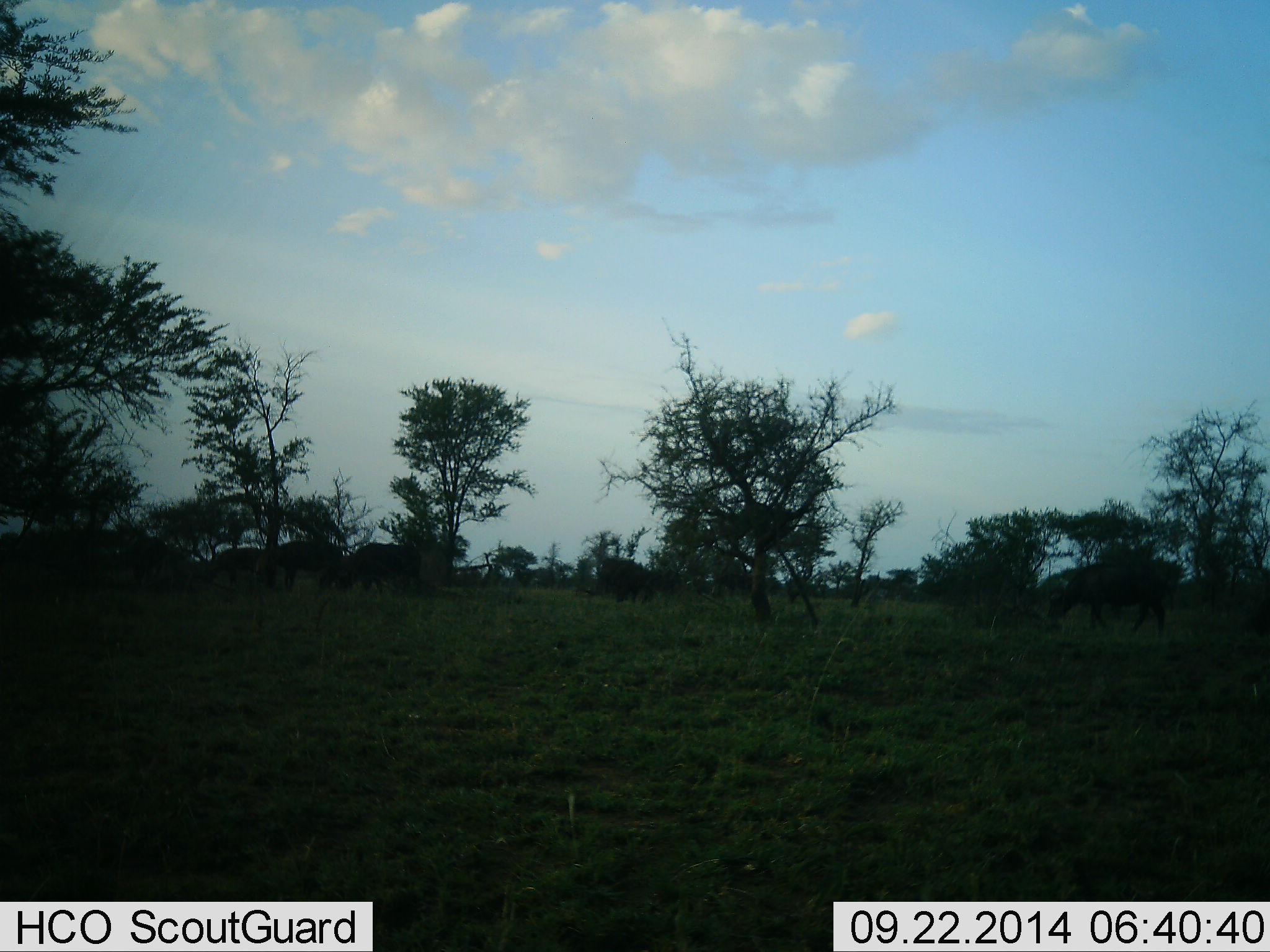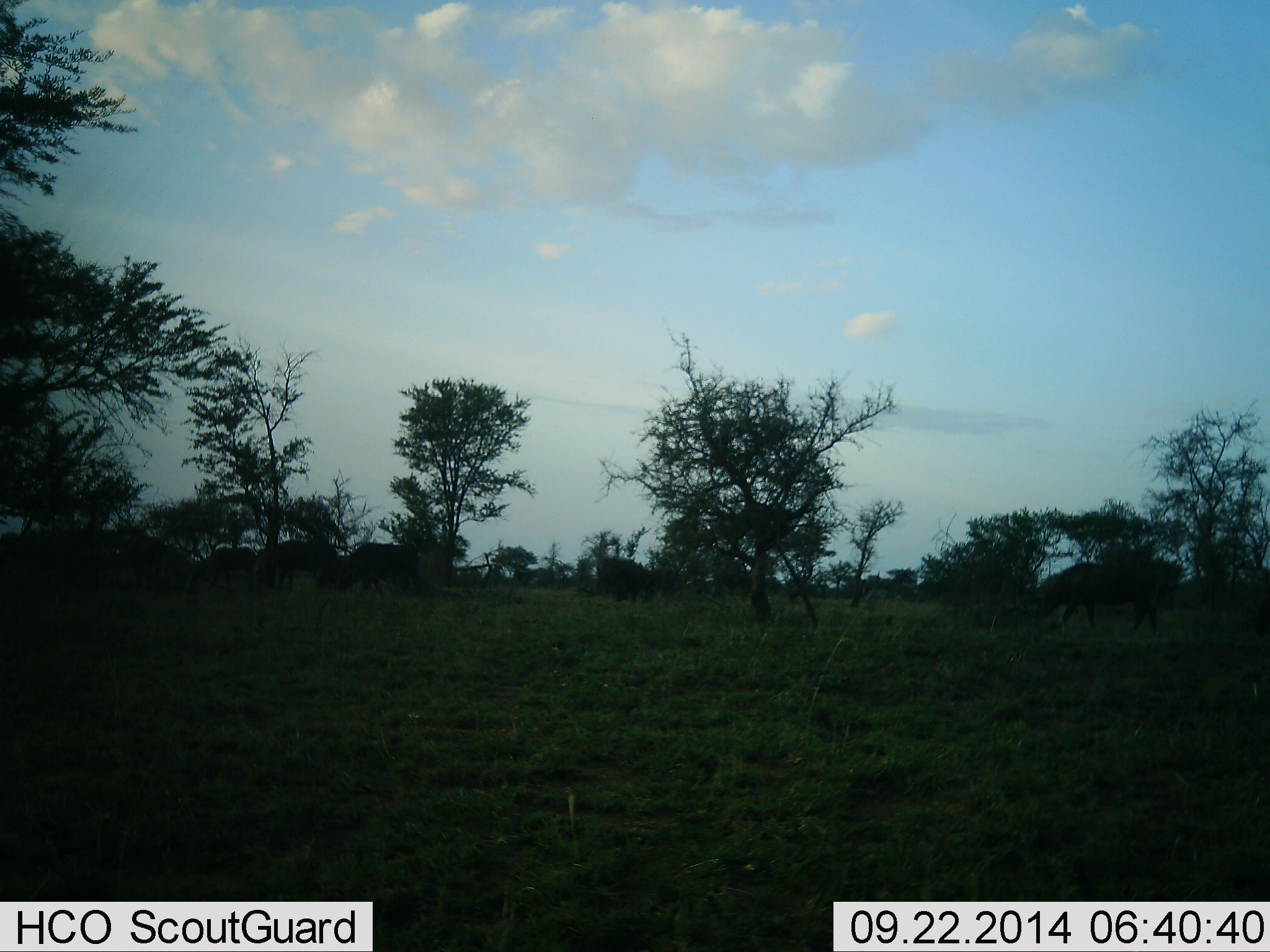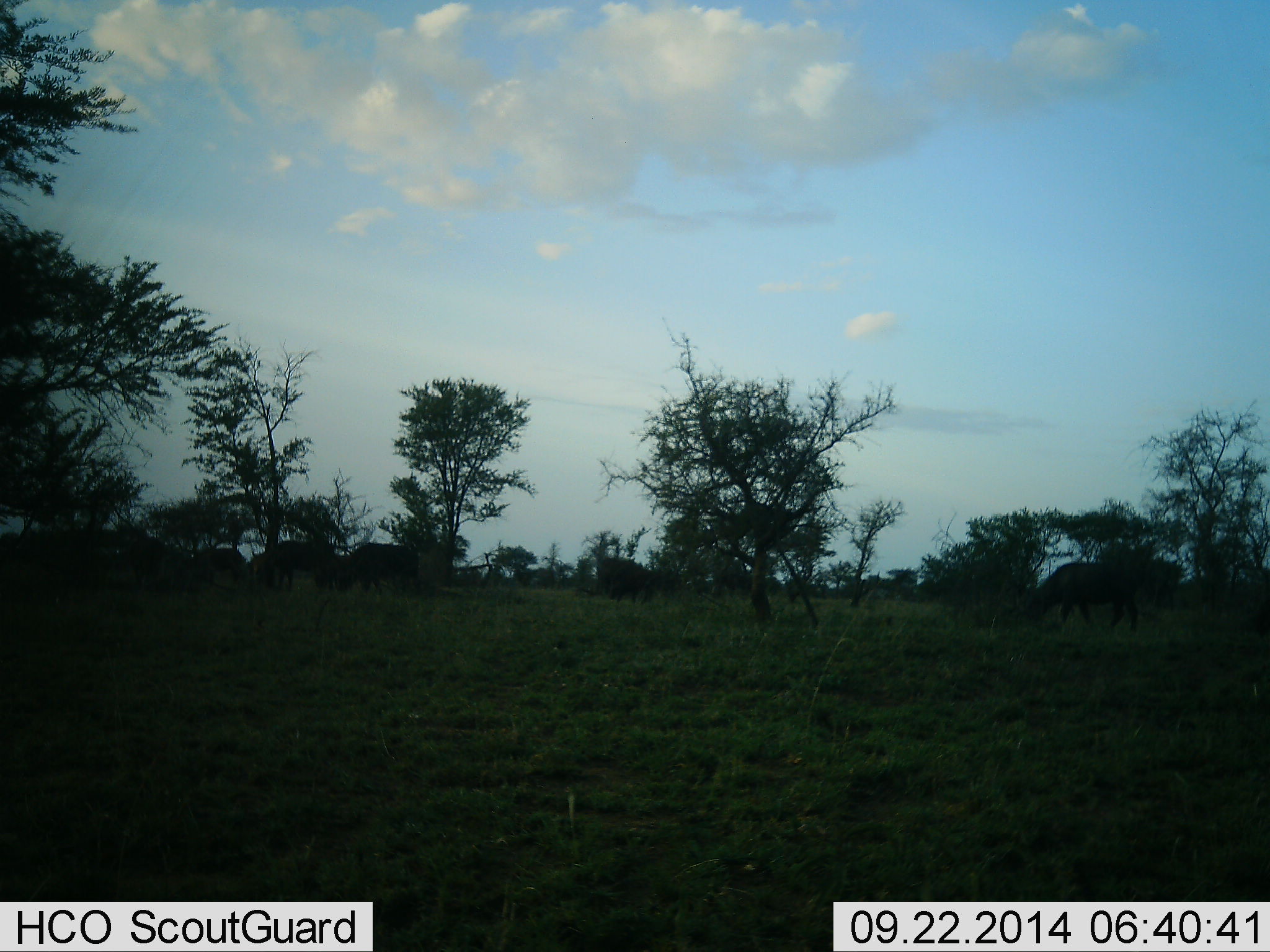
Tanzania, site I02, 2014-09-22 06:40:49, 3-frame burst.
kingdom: Animalia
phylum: Chordata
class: Mammalia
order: Artiodactyla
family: Bovidae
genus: Connochaetes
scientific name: Connochaetes taurinus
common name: blue wildebeest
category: wildebeest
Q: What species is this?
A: Wildebeest (blue wildebeest) (Connochaetes taurinus).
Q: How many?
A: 5.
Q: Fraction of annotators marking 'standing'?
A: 14%.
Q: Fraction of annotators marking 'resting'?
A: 0%.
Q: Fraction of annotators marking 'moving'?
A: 57%.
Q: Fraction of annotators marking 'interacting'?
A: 0%.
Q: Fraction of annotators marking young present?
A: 0%.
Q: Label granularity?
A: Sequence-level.